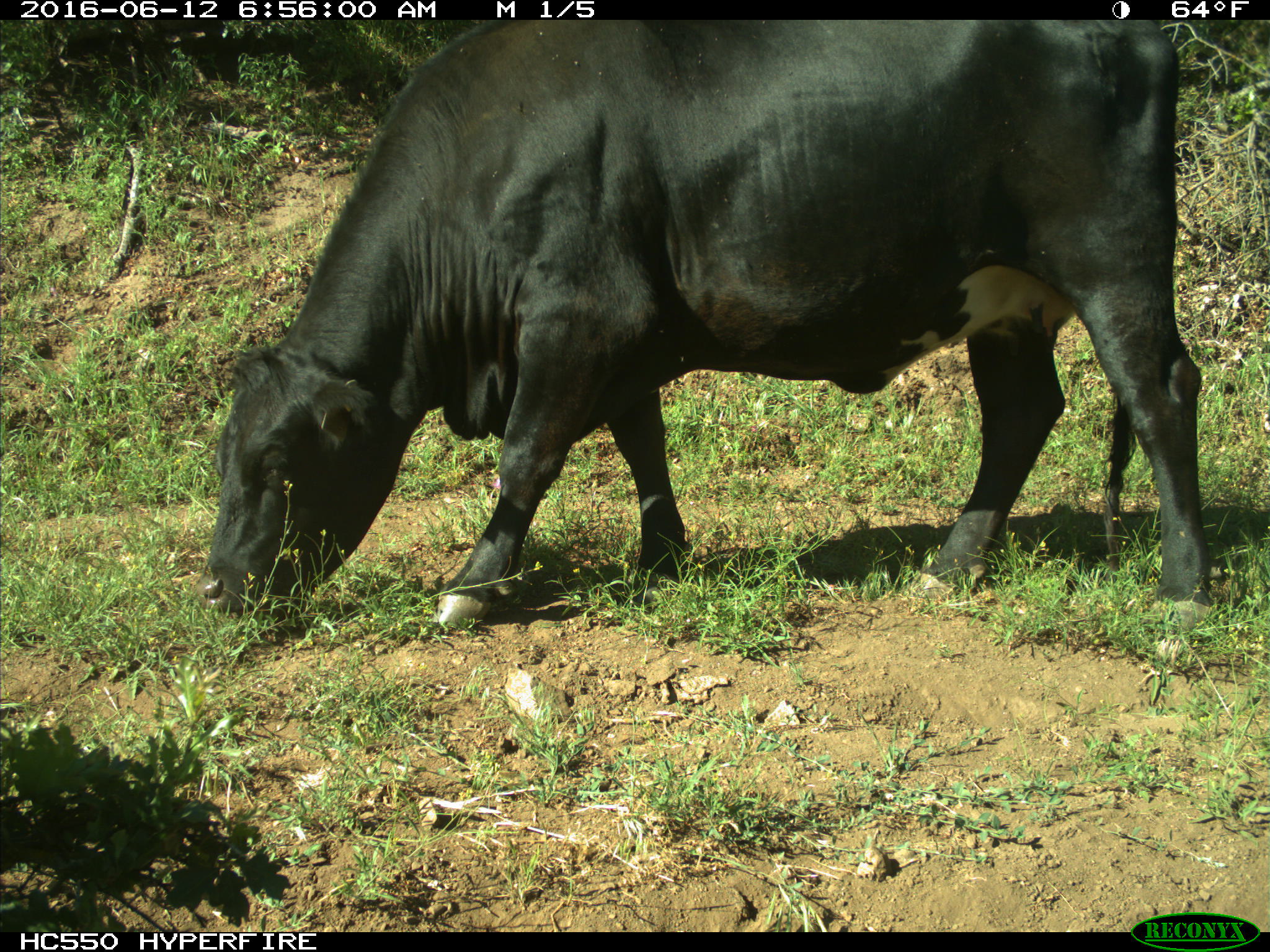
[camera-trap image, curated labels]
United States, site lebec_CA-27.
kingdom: Animalia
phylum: Chordata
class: Mammalia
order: Artiodactyla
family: Bovidae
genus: Bos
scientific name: Bos taurus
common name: domestic cow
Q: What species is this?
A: Bos taurus (domestic cow).